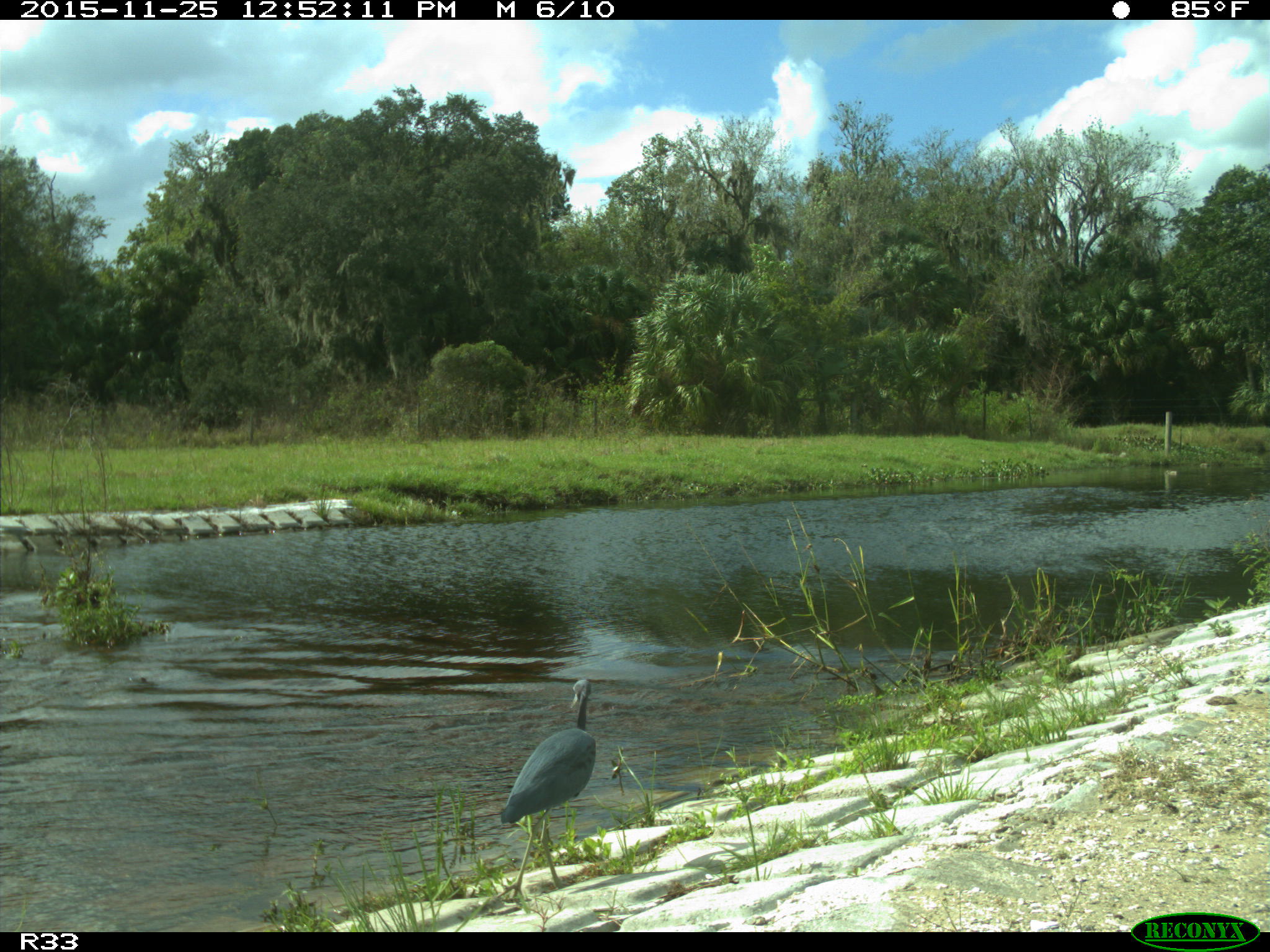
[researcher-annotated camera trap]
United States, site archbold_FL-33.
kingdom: Animalia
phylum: Chordata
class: Aves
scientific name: Aves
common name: birds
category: unidentified bird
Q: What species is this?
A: Unidentified bird (birds) (Aves).